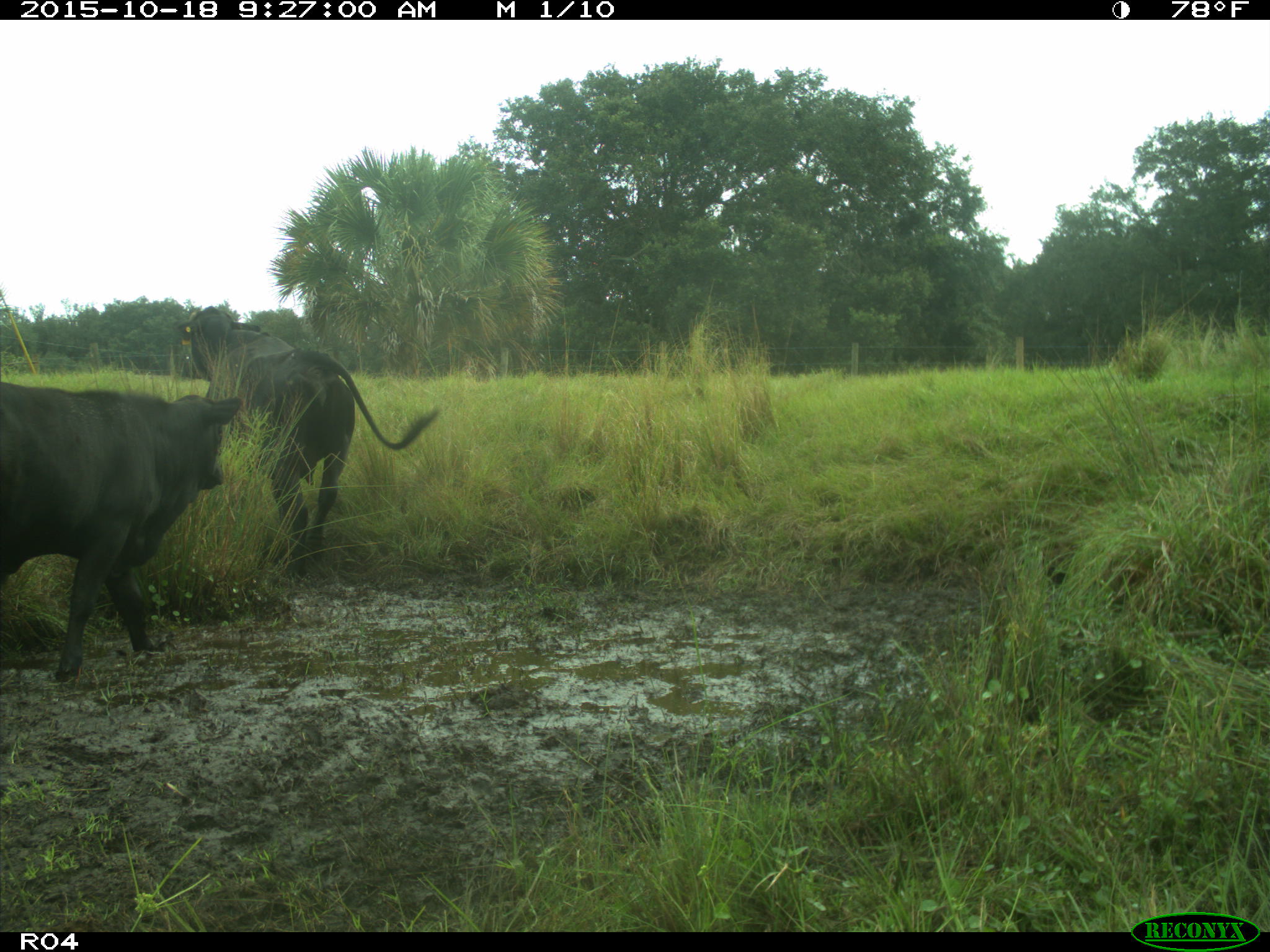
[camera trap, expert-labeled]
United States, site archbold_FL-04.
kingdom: Animalia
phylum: Chordata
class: Mammalia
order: Artiodactyla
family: Bovidae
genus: Bos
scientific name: Bos taurus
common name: domestic cow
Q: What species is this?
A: Bos taurus (domestic cow).